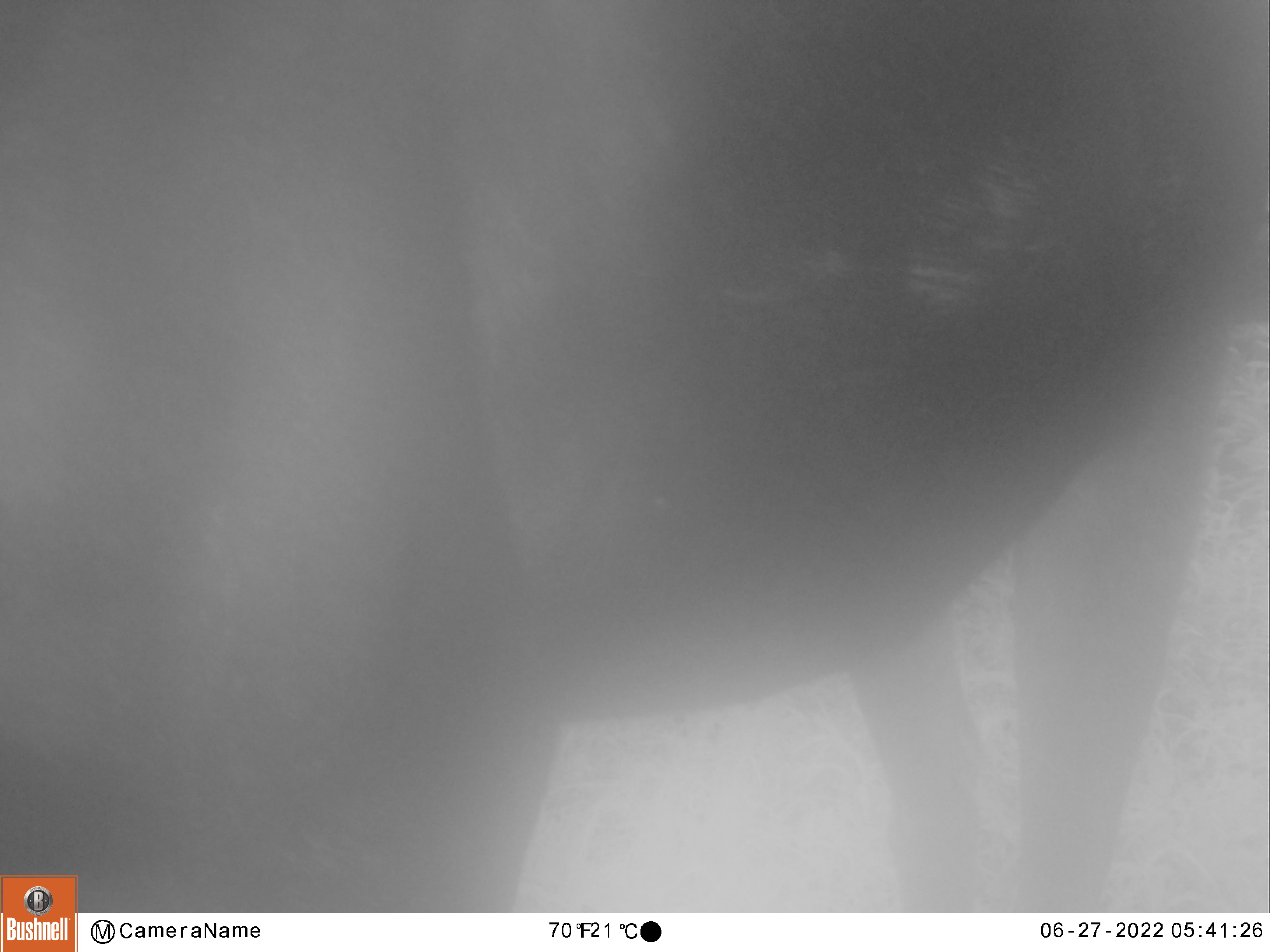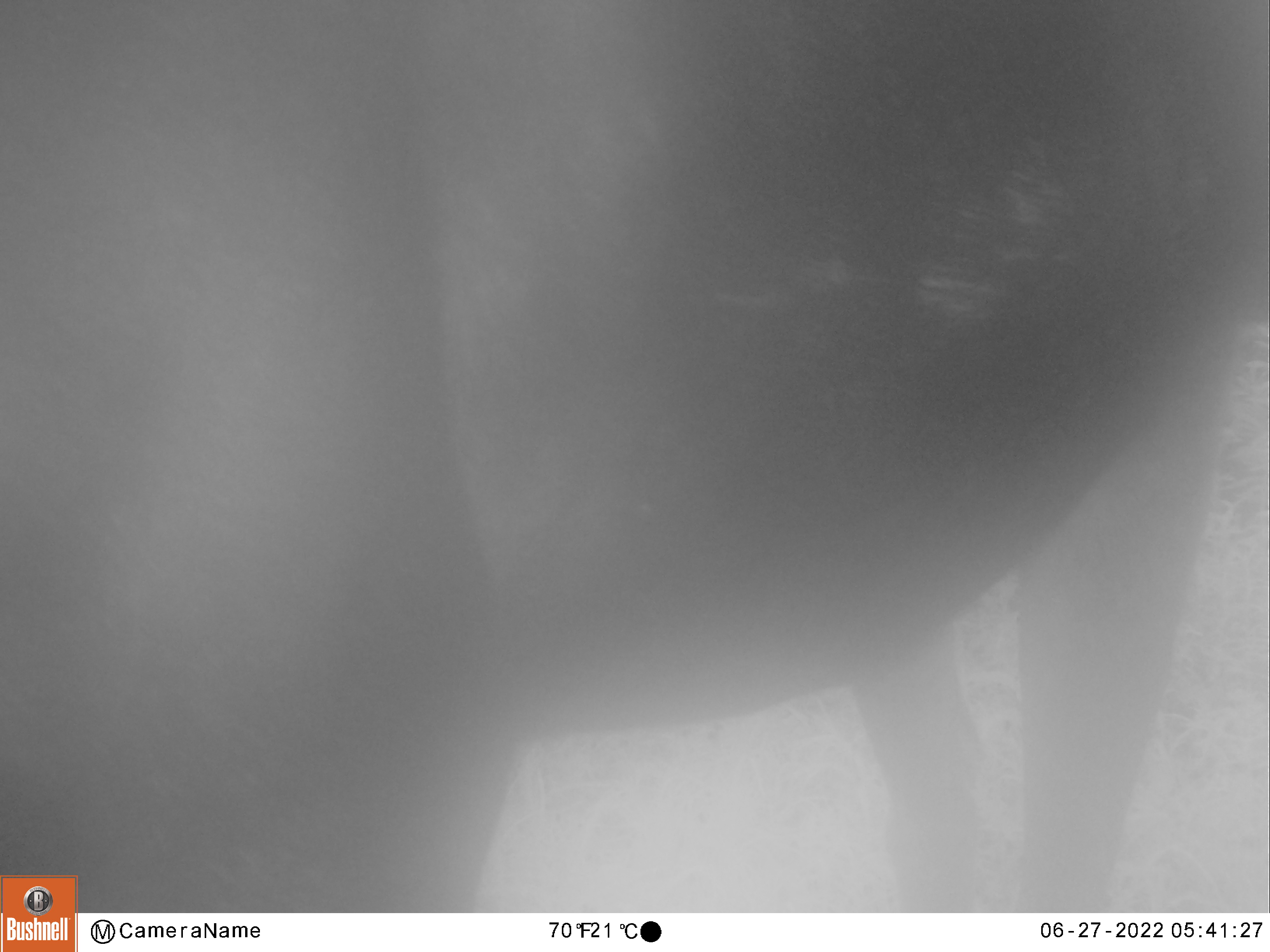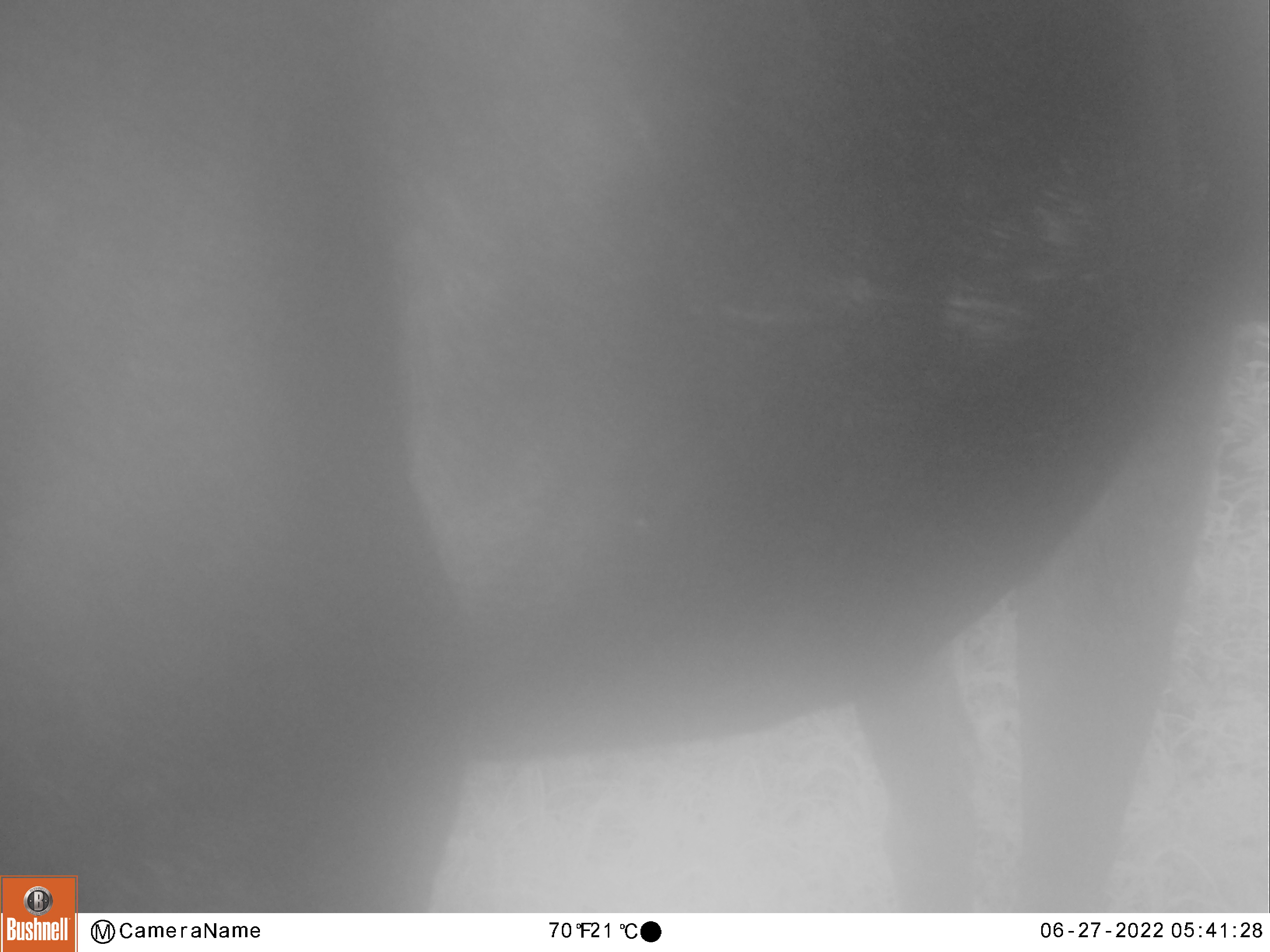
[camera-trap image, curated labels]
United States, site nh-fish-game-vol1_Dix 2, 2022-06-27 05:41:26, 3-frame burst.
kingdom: Animalia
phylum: Chordata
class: Mammalia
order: Artiodactyla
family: Cervidae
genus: Alces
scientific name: Alces alces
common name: moose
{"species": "moose (Alces alces)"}